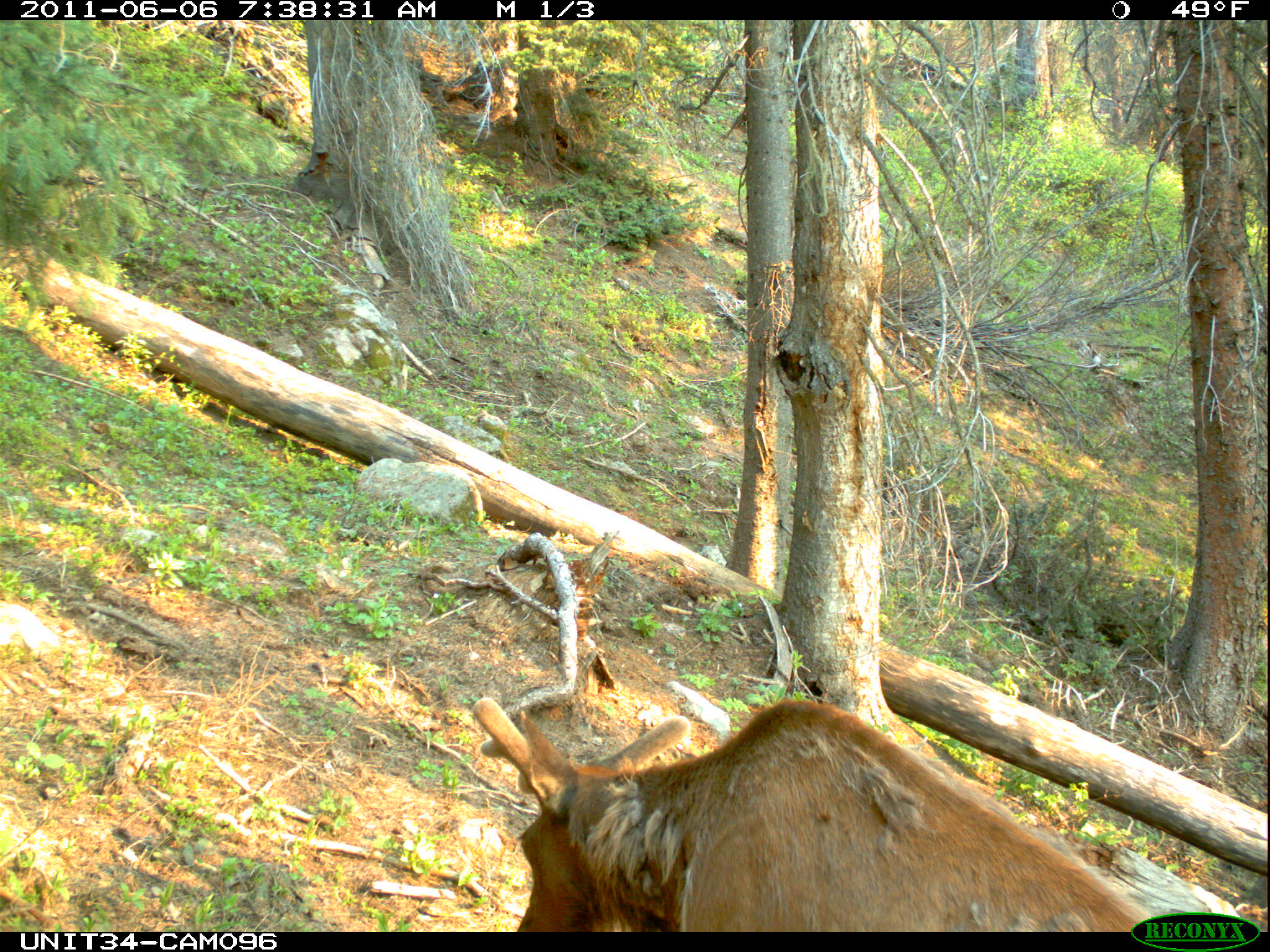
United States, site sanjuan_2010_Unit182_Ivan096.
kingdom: Animalia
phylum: Chordata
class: Mammalia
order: Artiodactyla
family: Cervidae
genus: Cervus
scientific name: Cervus elaphus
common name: red deer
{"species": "Cervus elaphus (red deer)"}